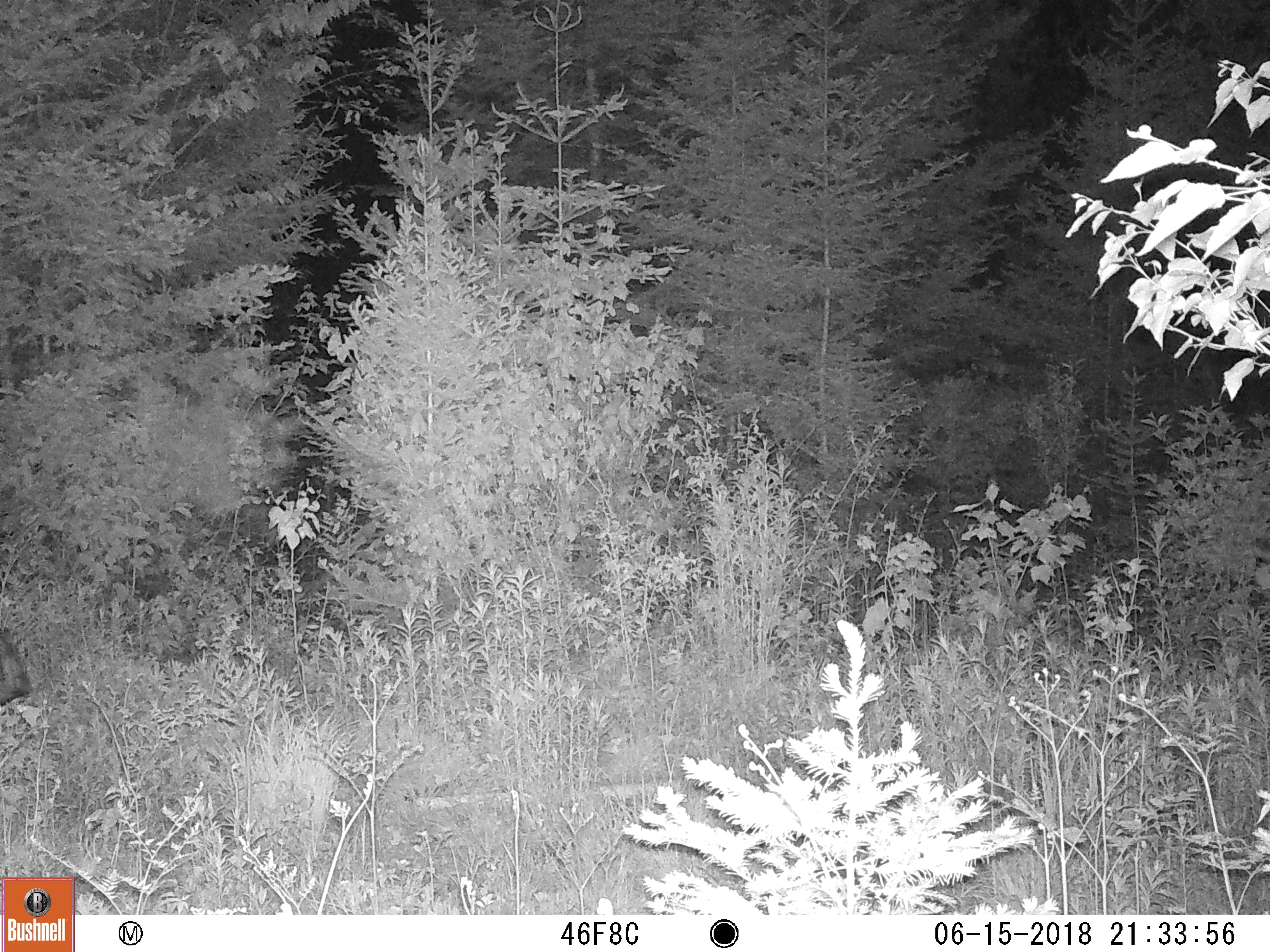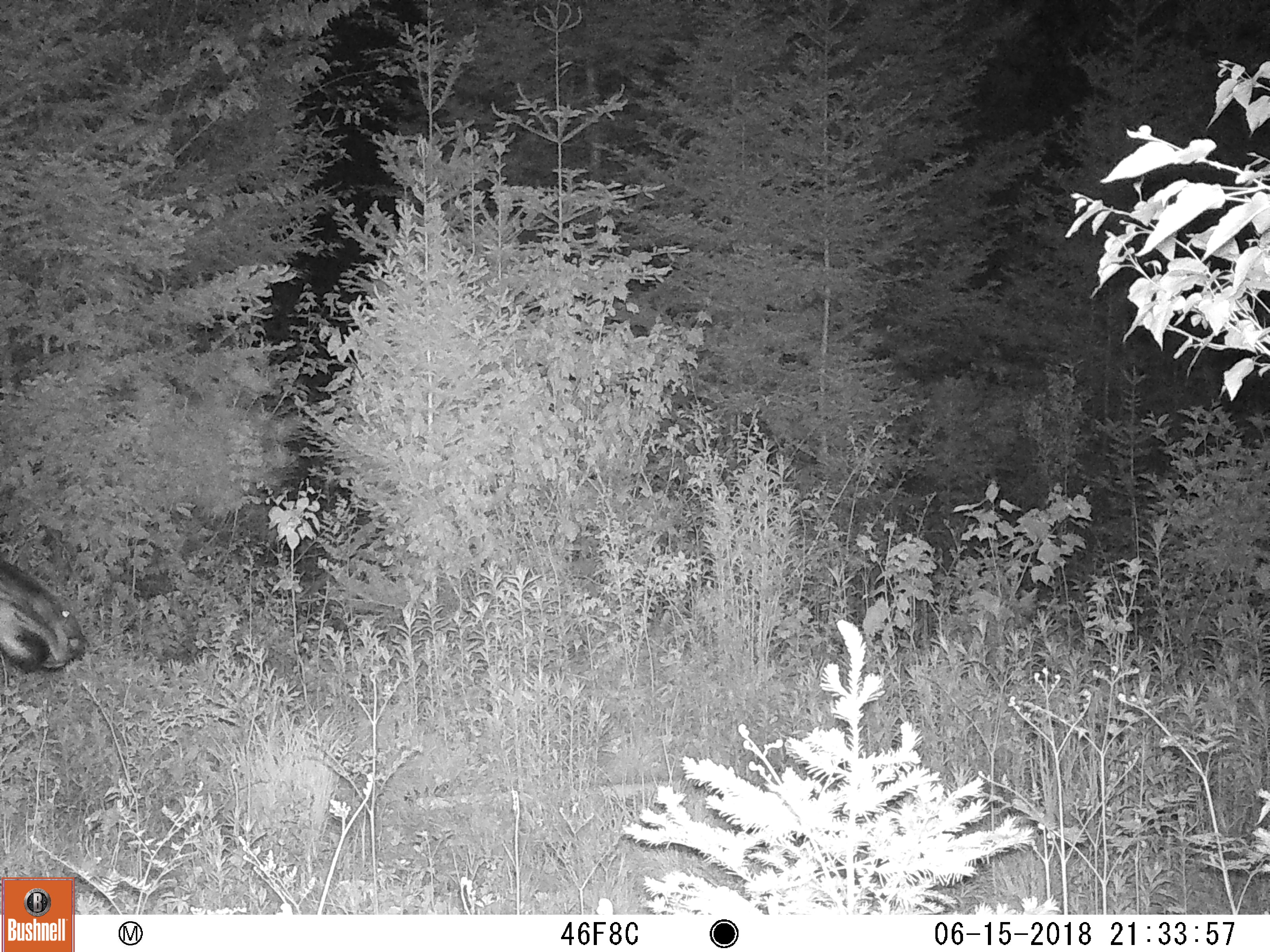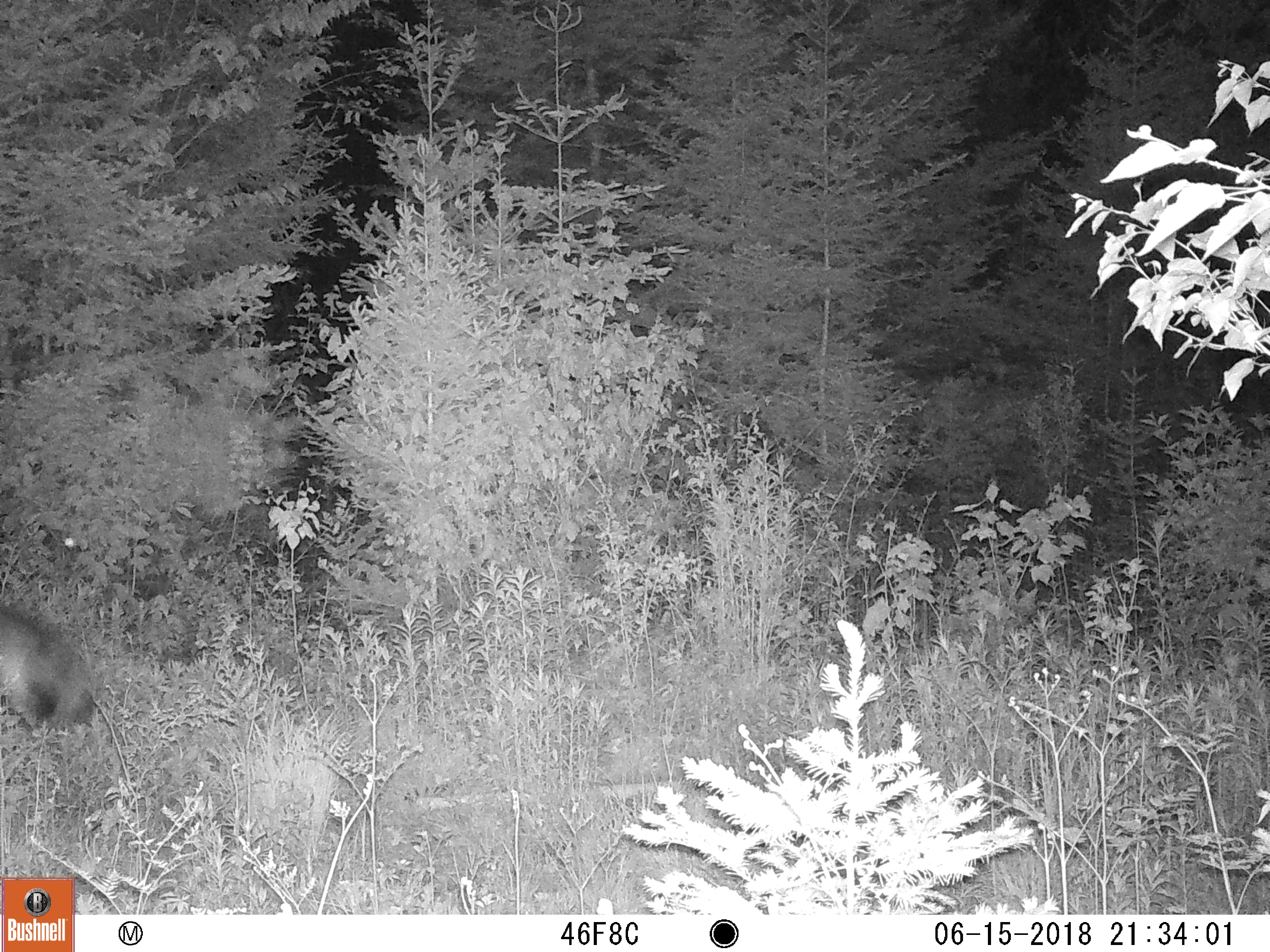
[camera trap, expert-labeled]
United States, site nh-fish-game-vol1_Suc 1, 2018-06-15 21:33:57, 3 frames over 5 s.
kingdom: Animalia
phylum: Chordata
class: Mammalia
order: Artiodactyla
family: Cervidae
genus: Alces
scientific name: Alces alces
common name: moose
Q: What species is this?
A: Moose (Alces alces).